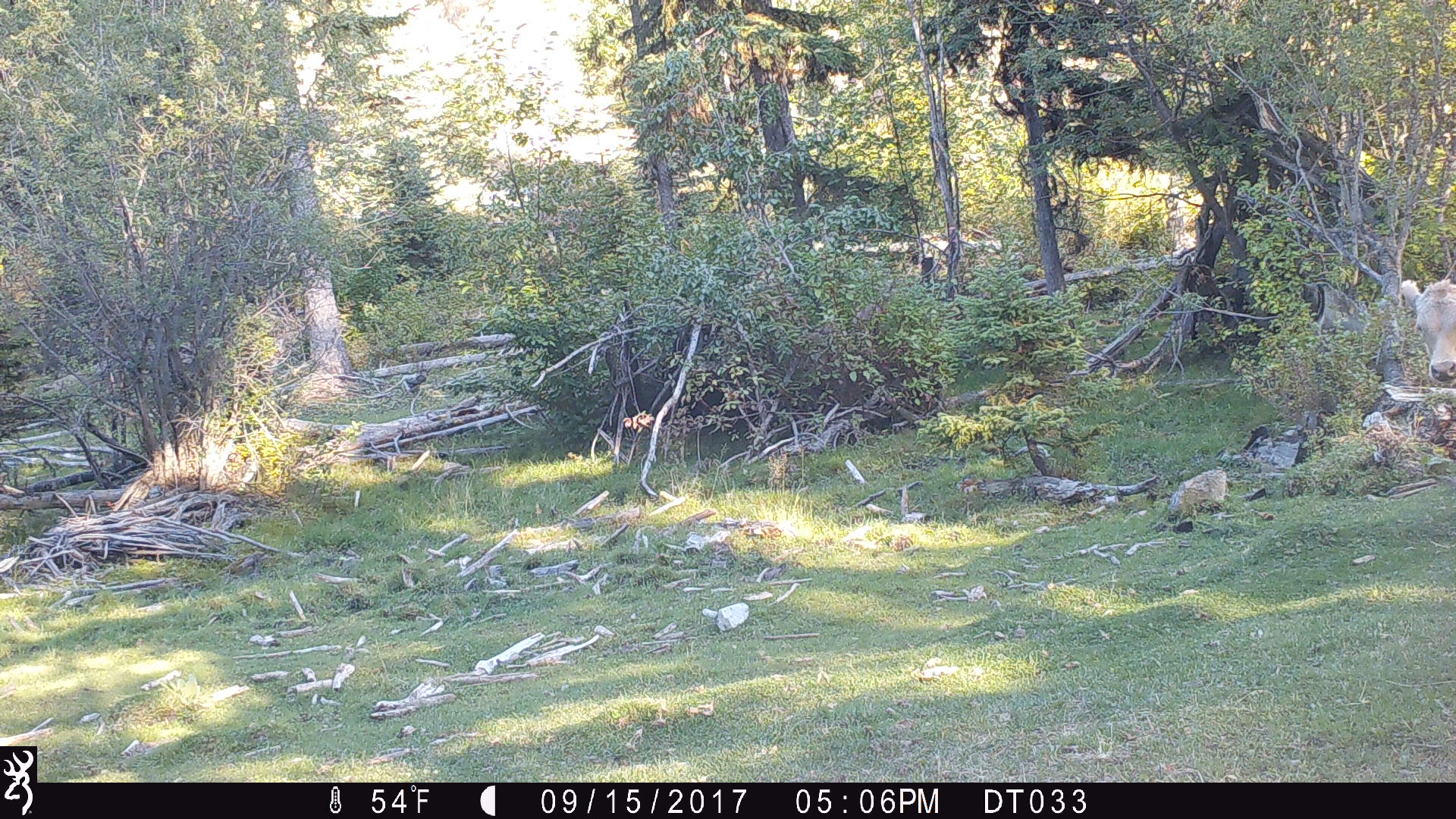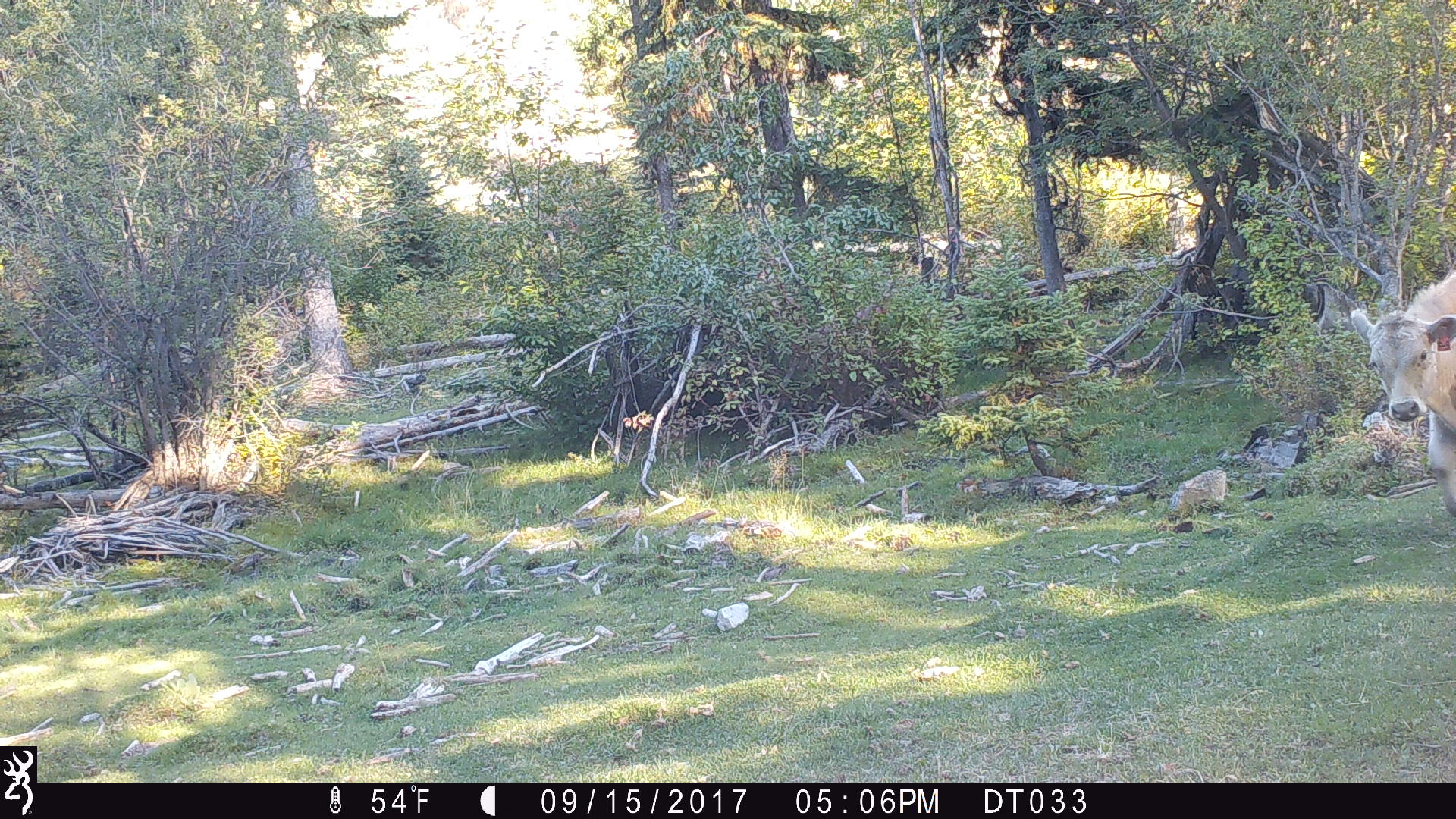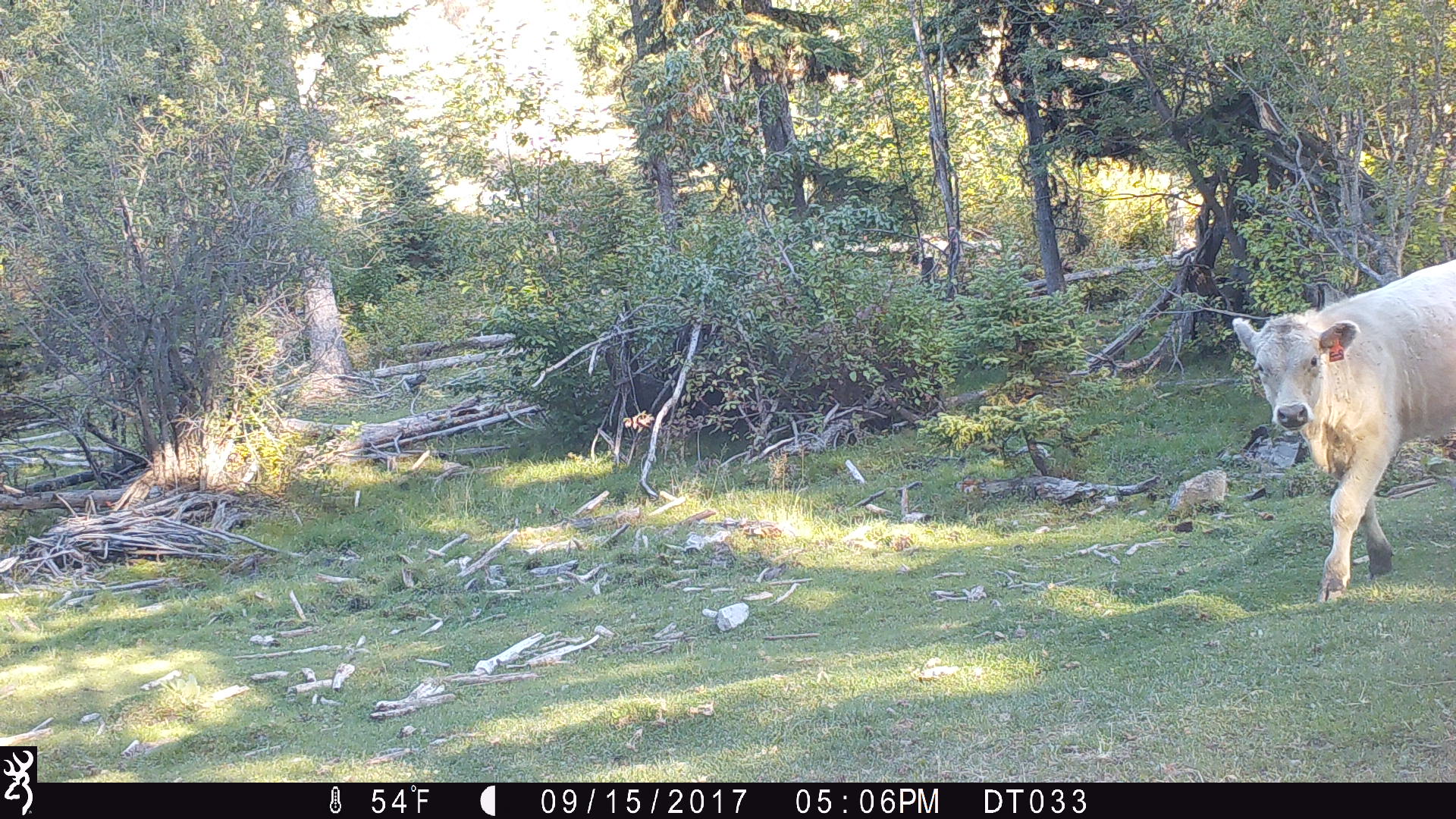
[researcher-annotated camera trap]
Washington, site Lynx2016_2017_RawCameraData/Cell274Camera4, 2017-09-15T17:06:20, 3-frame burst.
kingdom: Animalia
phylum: Chordata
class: Mammalia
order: Artiodactyla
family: Bovidae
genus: Bos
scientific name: Bos taurus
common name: domestic cattle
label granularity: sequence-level